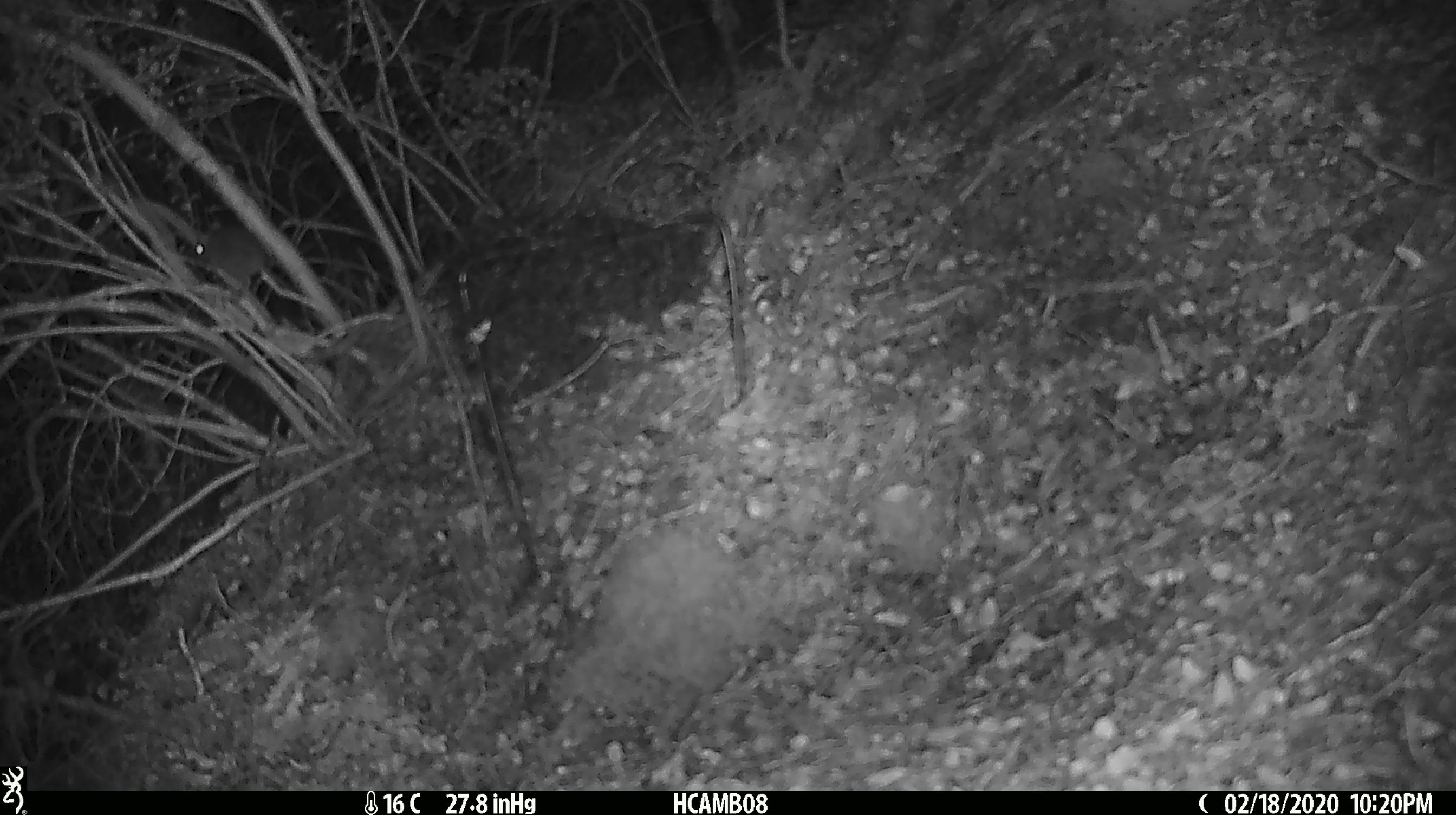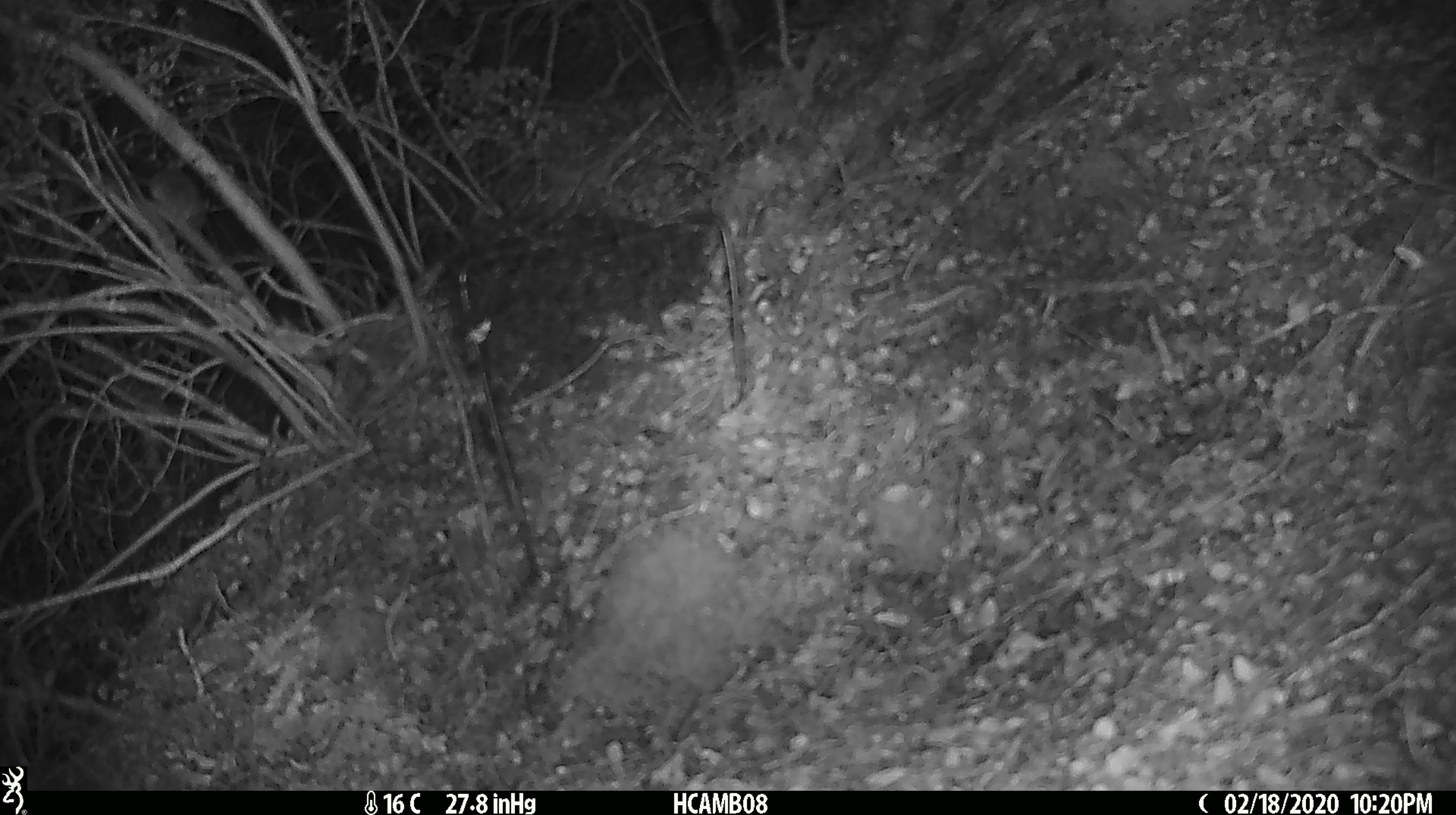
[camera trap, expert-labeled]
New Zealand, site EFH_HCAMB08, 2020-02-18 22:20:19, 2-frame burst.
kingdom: Animalia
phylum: Chordata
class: Mammalia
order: Rodentia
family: Muridae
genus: Mus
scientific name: Mus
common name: mouse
Mouse (Mus).